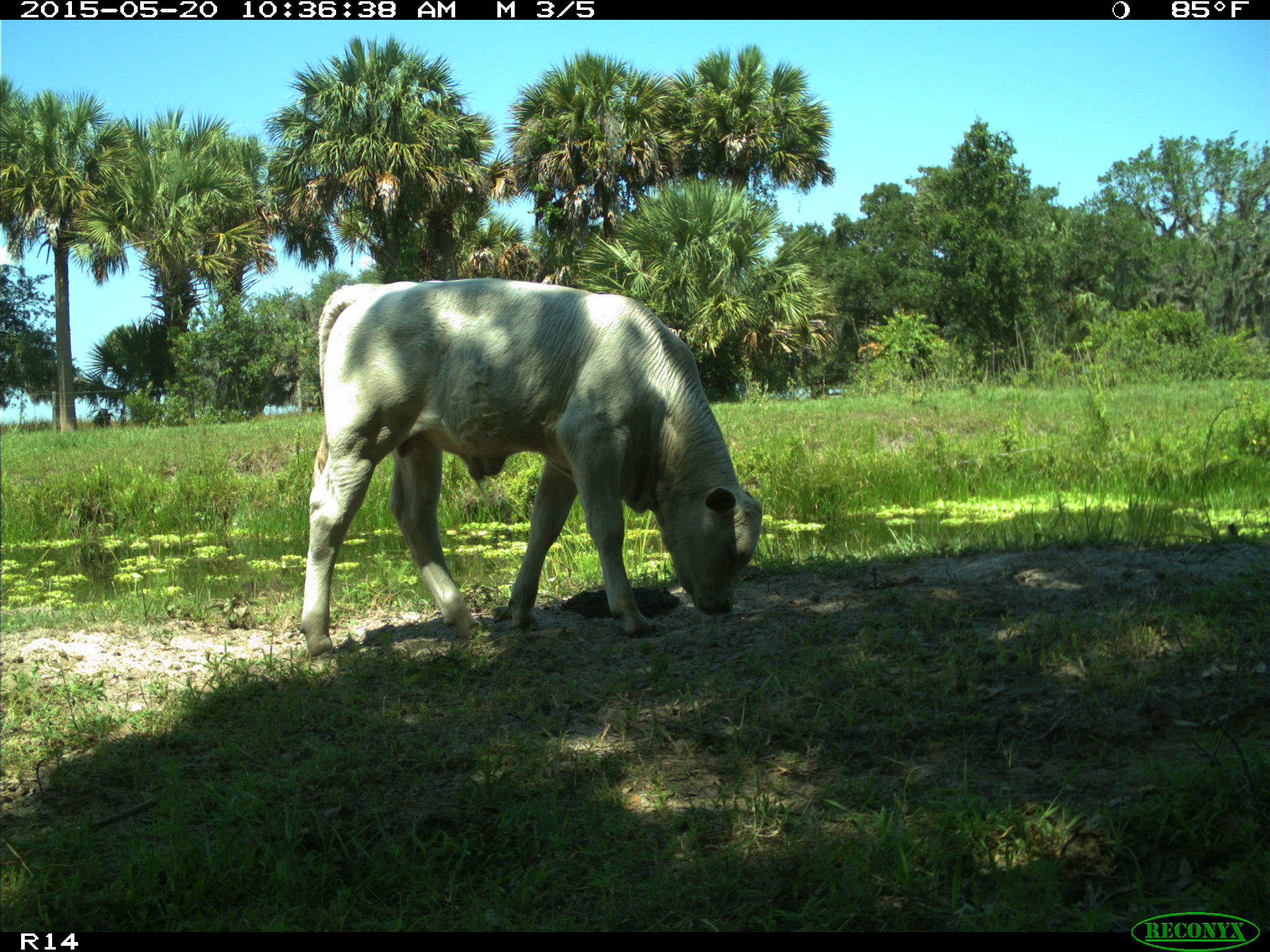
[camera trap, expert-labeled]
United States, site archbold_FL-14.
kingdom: Animalia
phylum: Chordata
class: Mammalia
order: Artiodactyla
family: Bovidae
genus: Bos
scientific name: Bos taurus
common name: domestic cow